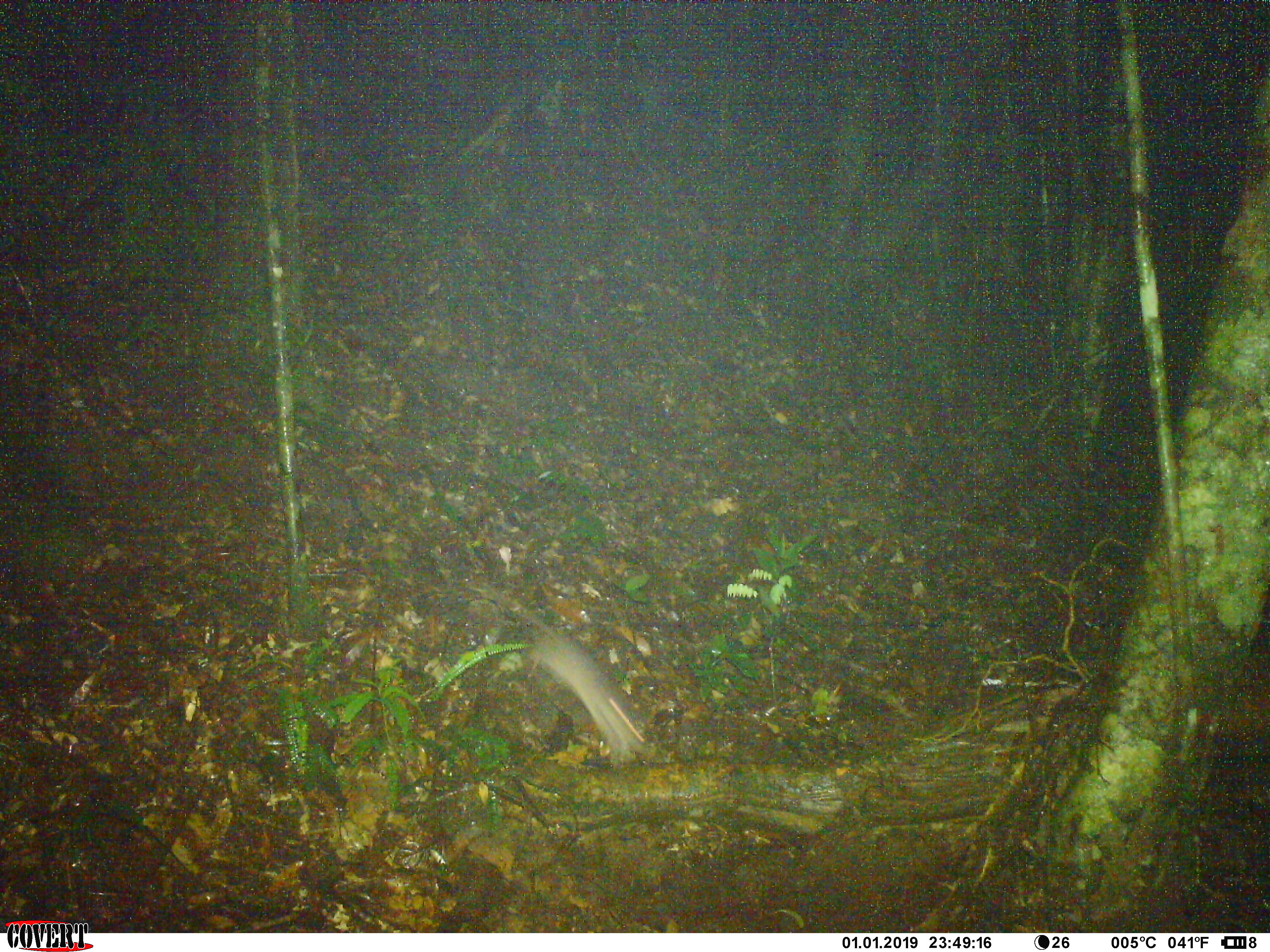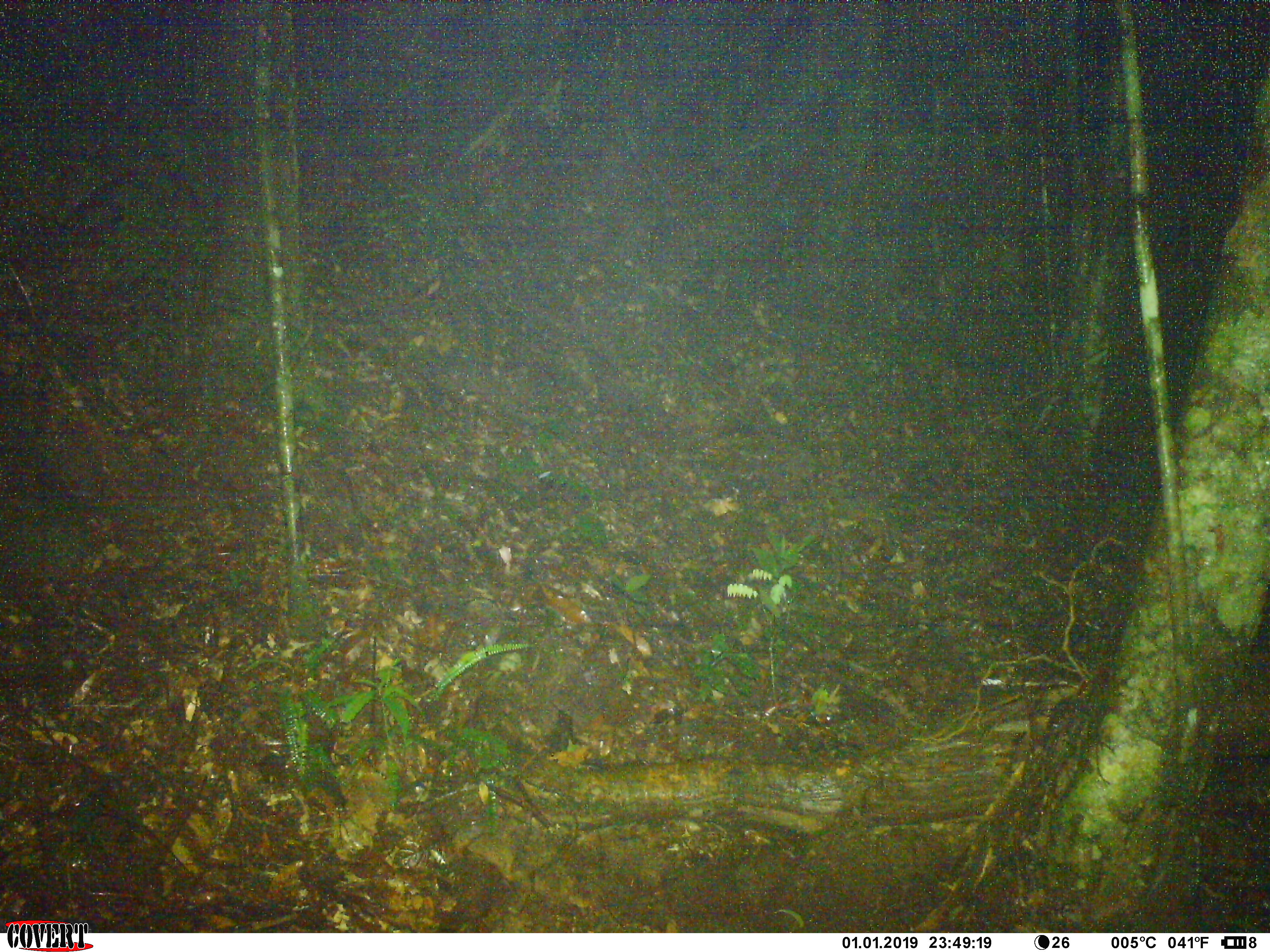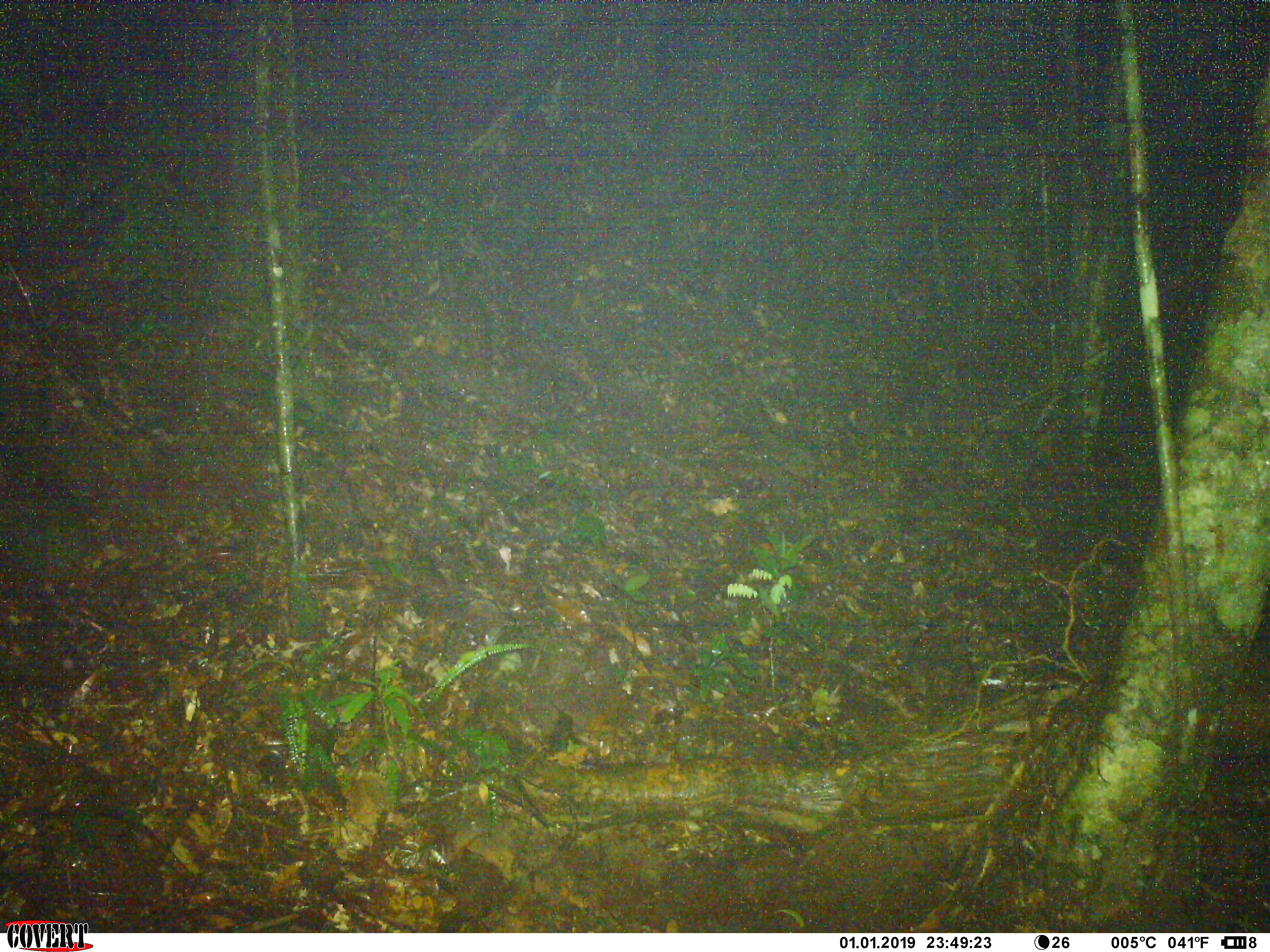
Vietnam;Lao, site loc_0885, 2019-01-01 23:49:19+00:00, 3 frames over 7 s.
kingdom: Animalia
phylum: Chordata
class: Mammalia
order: Rodentia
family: Muridae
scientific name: Muridae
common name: old-world mice and rats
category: unidentified murid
Unidentified murid (old-world mice and rats) (Muridae). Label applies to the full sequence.